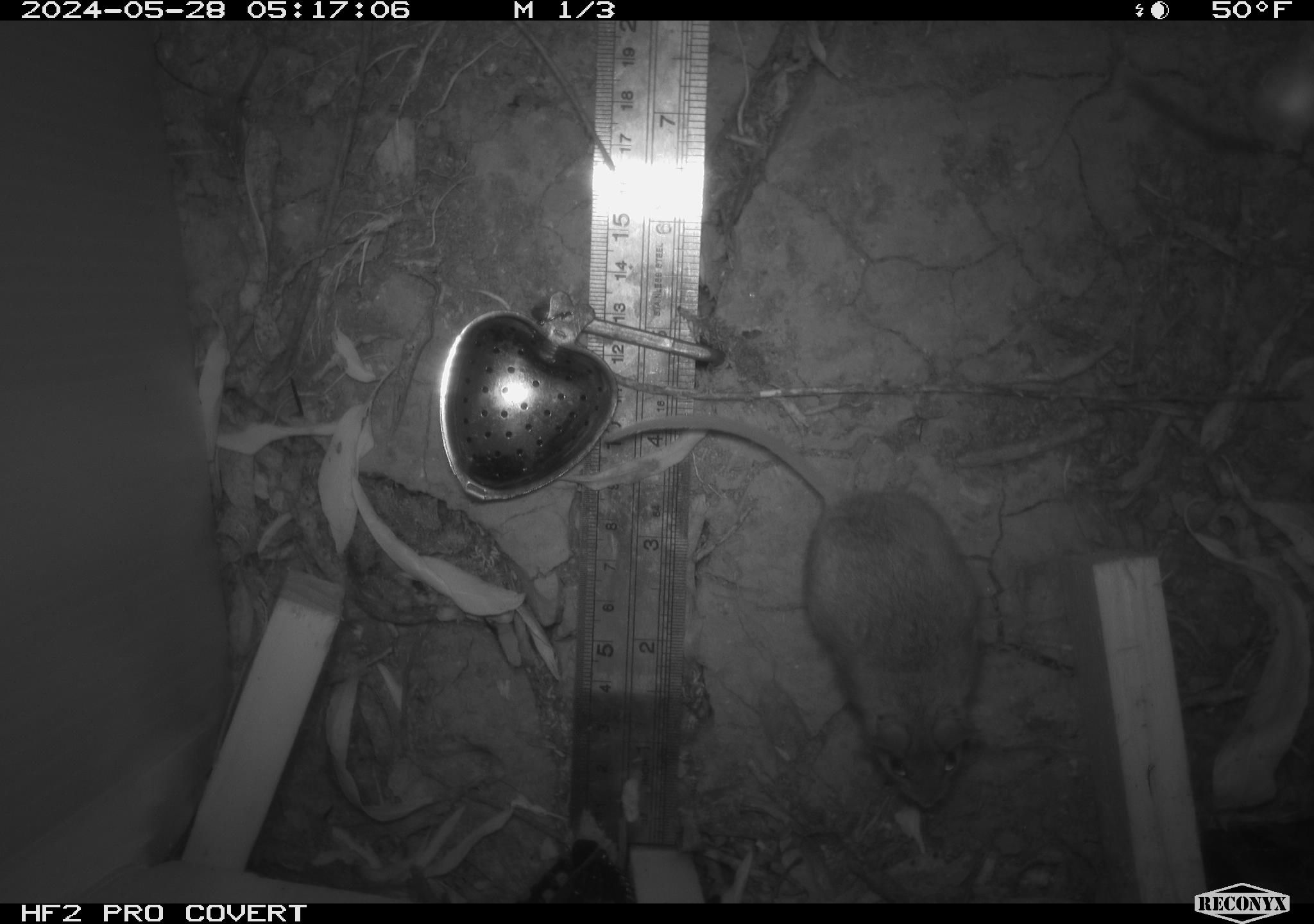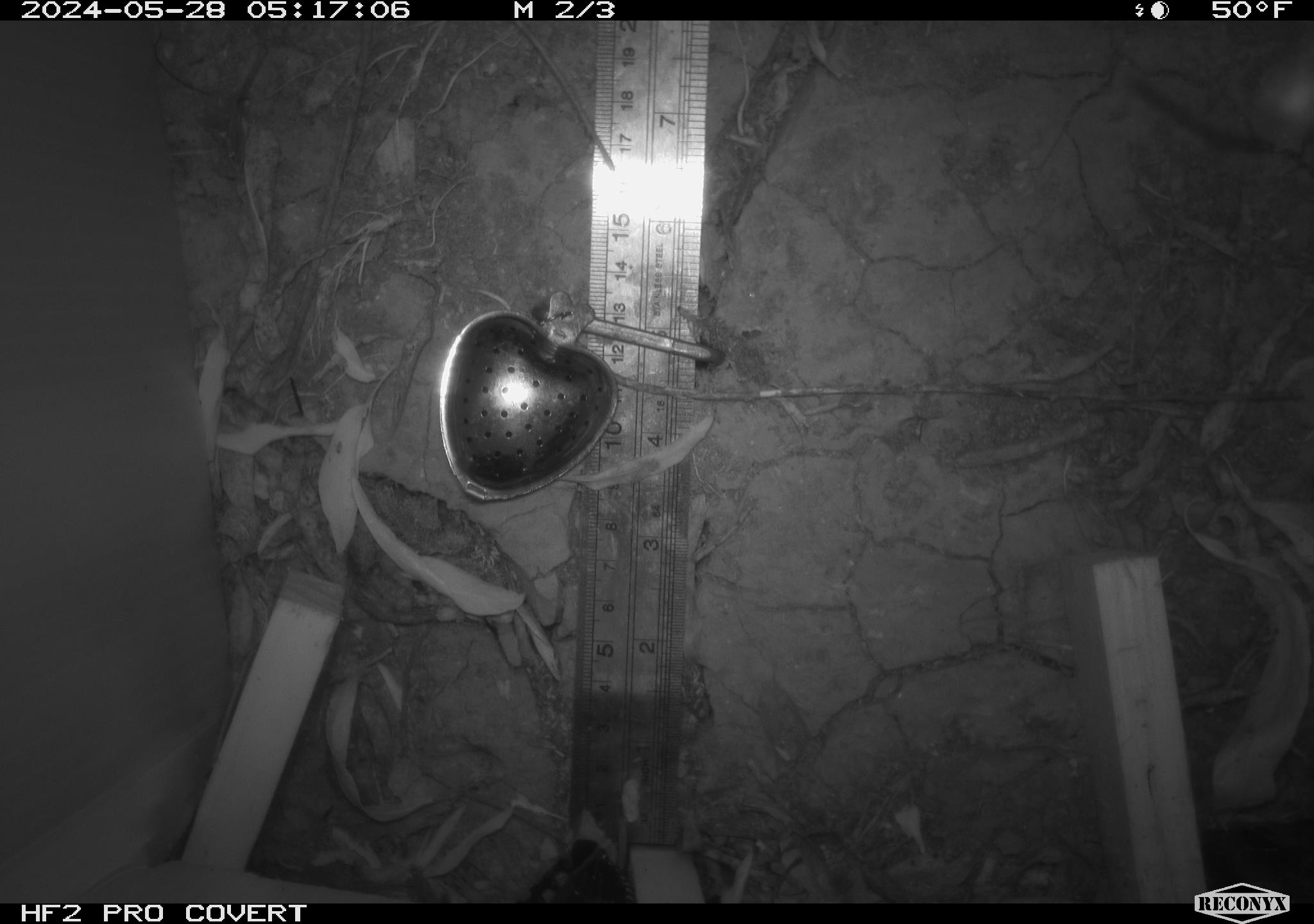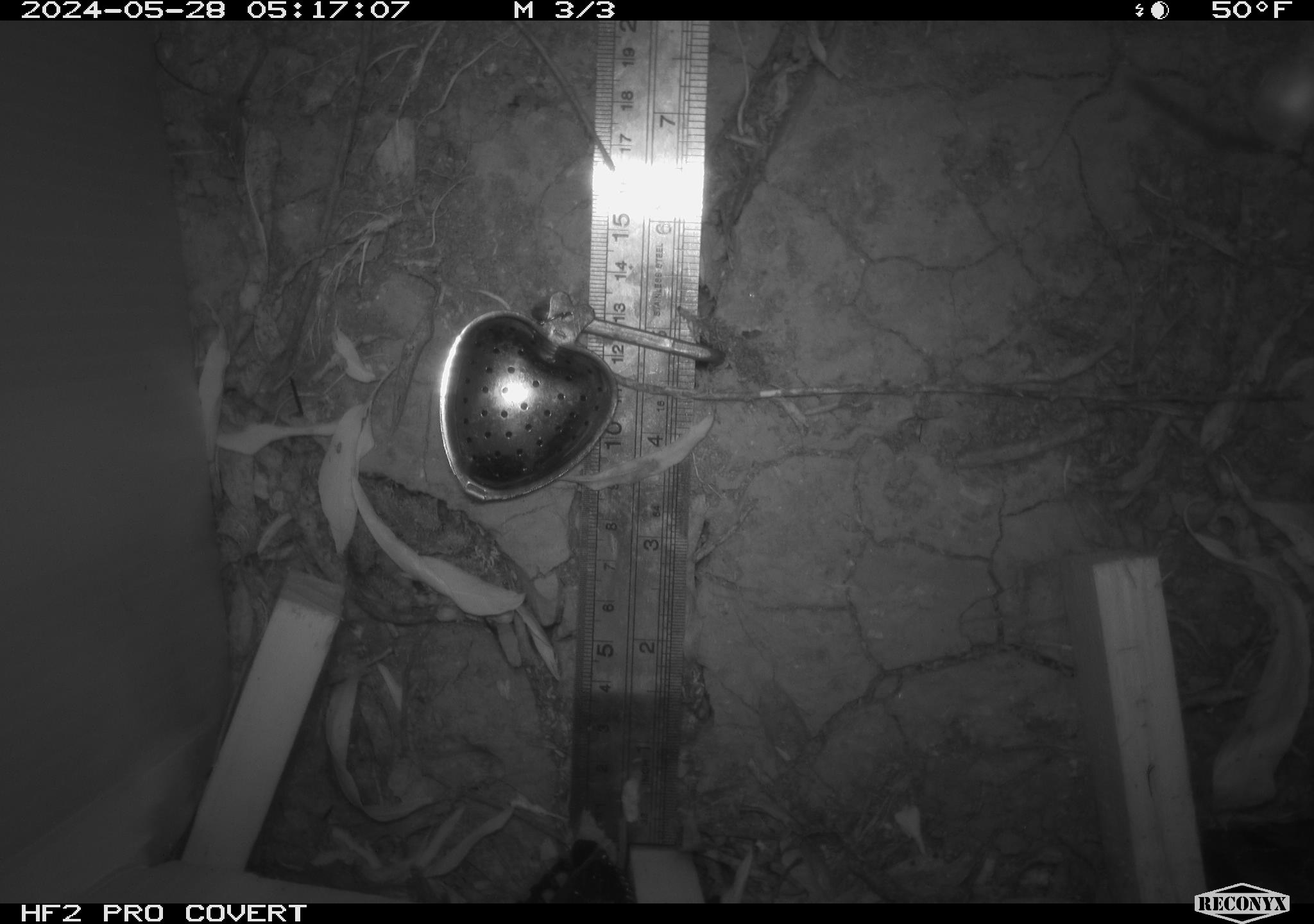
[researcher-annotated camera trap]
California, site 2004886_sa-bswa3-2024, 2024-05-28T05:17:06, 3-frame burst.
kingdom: Animalia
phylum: Chordata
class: Mammalia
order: Rodentia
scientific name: Rodentia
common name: mouse species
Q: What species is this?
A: Mouse species (Rodentia).